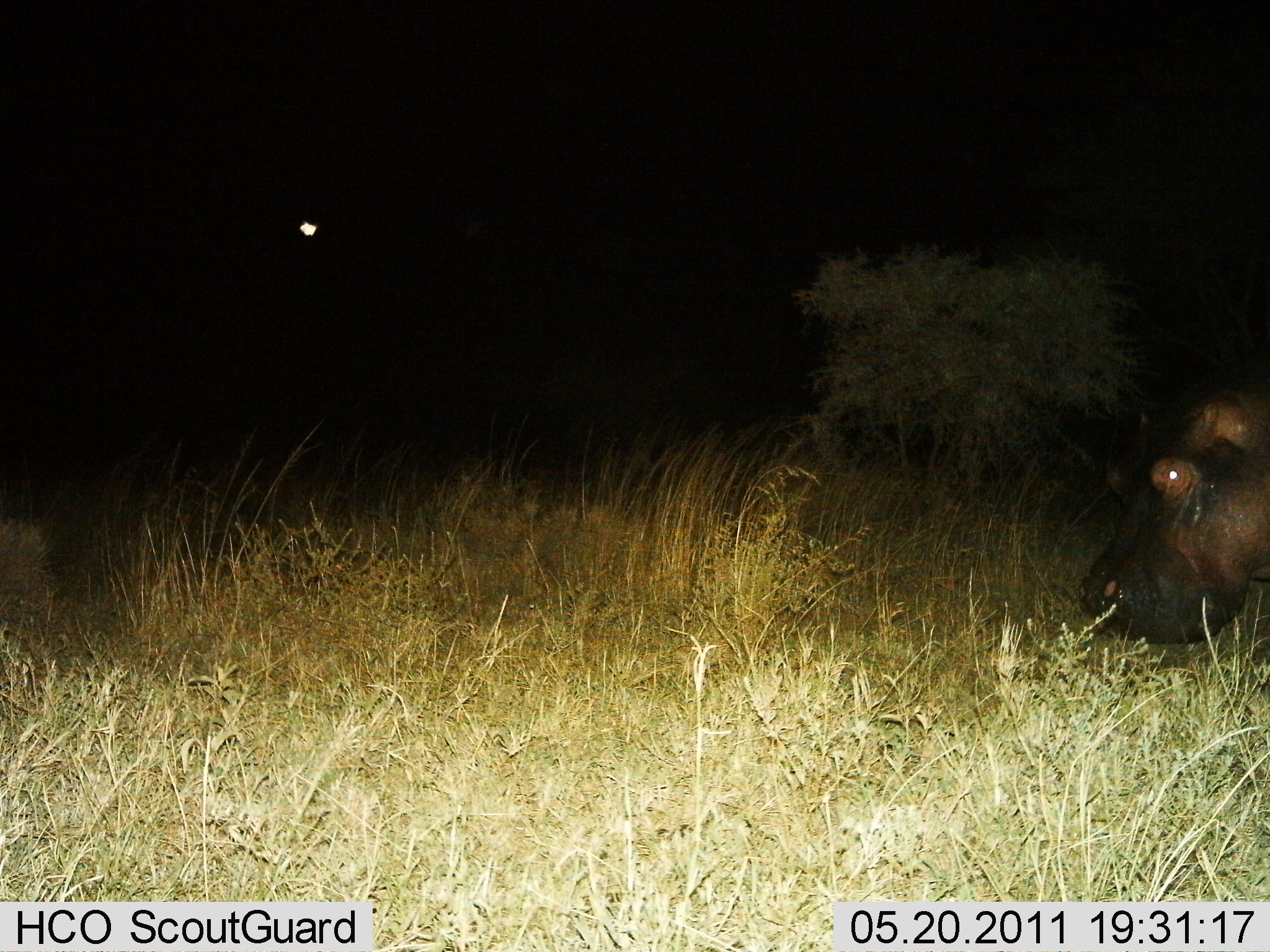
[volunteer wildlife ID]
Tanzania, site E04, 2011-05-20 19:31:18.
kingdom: Animalia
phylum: Chordata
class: Mammalia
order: Artiodactyla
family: Hippopotamidae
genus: Hippopotamus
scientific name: Hippopotamus amphibius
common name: hippopotamus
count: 1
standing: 17%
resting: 0%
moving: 58%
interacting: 0%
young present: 0%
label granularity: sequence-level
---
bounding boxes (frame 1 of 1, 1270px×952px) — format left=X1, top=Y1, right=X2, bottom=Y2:
animal: left=1073, top=361, right=1270, bottom=646